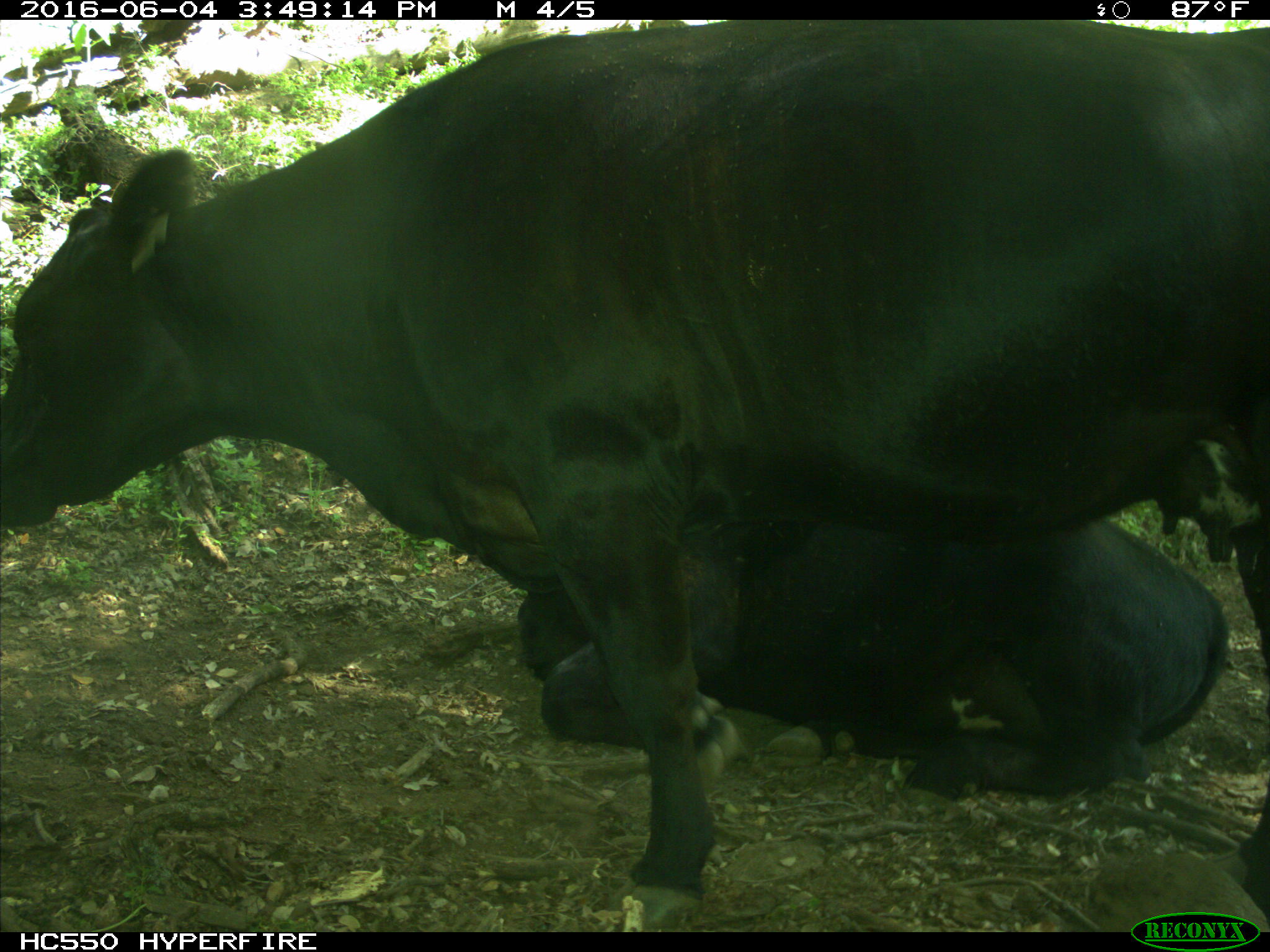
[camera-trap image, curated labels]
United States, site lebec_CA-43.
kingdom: Animalia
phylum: Chordata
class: Mammalia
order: Artiodactyla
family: Bovidae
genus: Bos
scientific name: Bos taurus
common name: domestic cow